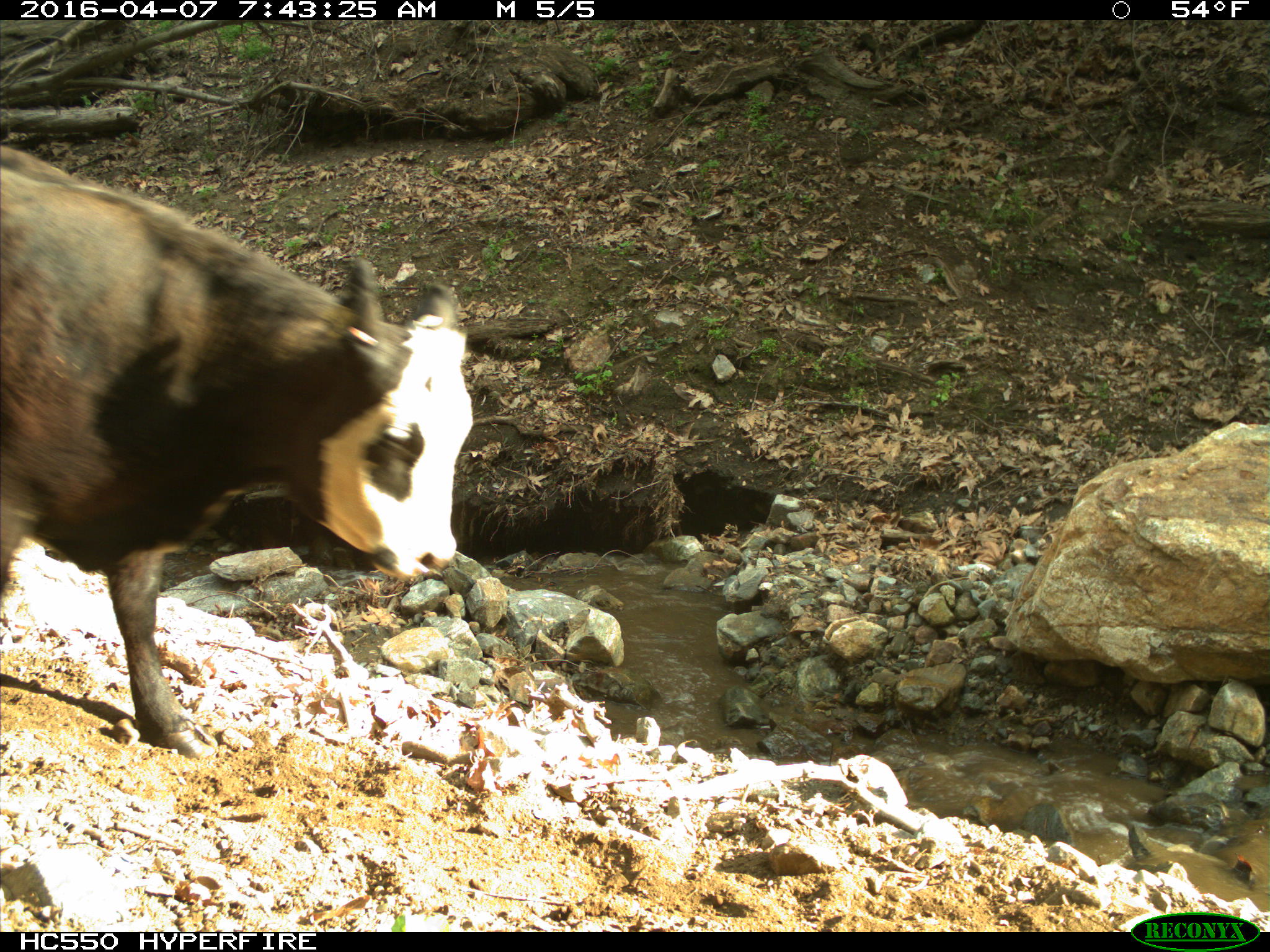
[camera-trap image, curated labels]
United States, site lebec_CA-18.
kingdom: Animalia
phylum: Chordata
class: Mammalia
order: Artiodactyla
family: Bovidae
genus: Bos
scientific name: Bos taurus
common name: domestic cow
Bos taurus (domestic cow).